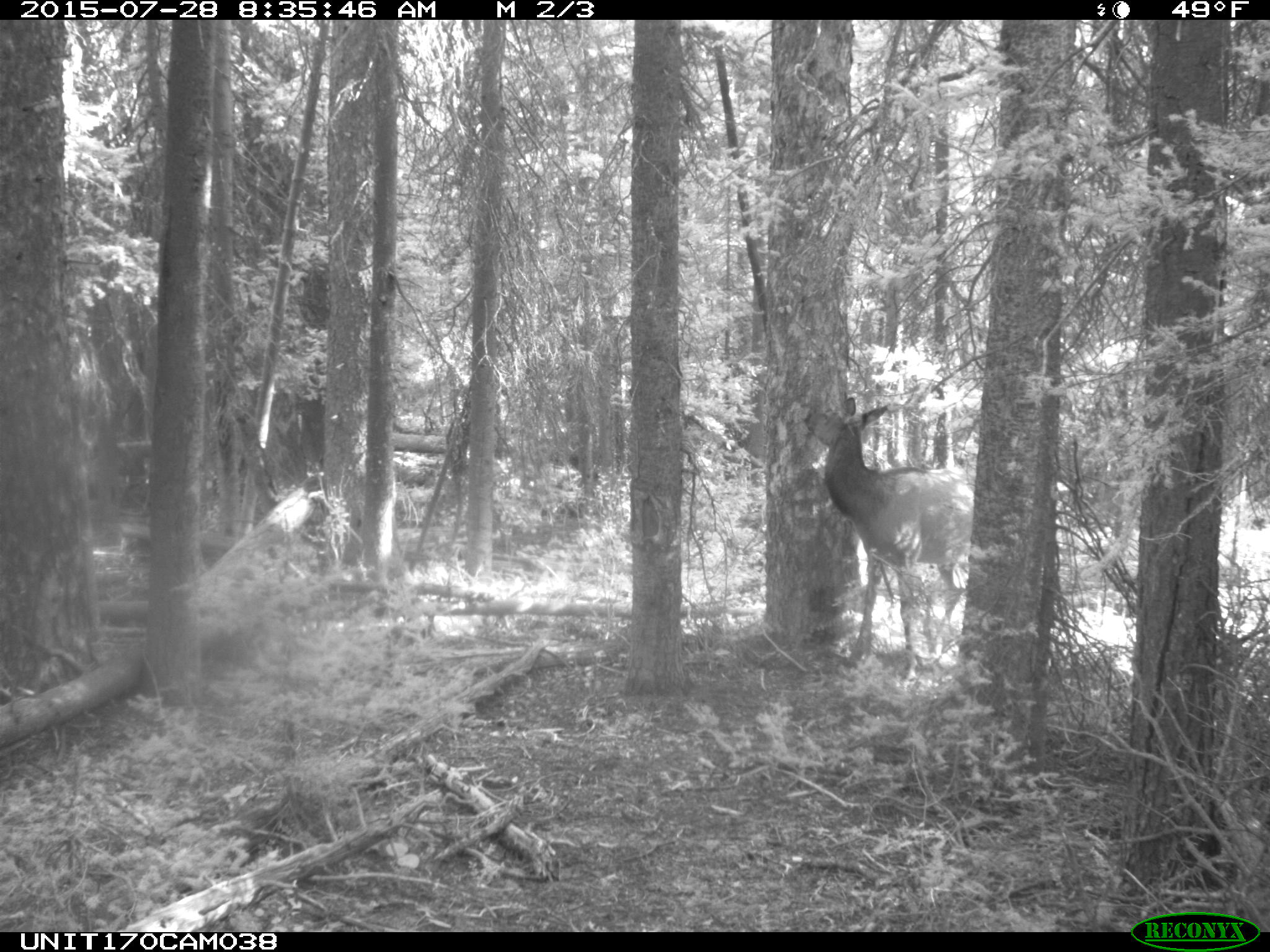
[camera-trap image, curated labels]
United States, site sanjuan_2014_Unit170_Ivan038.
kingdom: Animalia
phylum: Chordata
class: Mammalia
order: Artiodactyla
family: Cervidae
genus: Cervus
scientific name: Cervus elaphus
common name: red deer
Cervus elaphus (red deer).